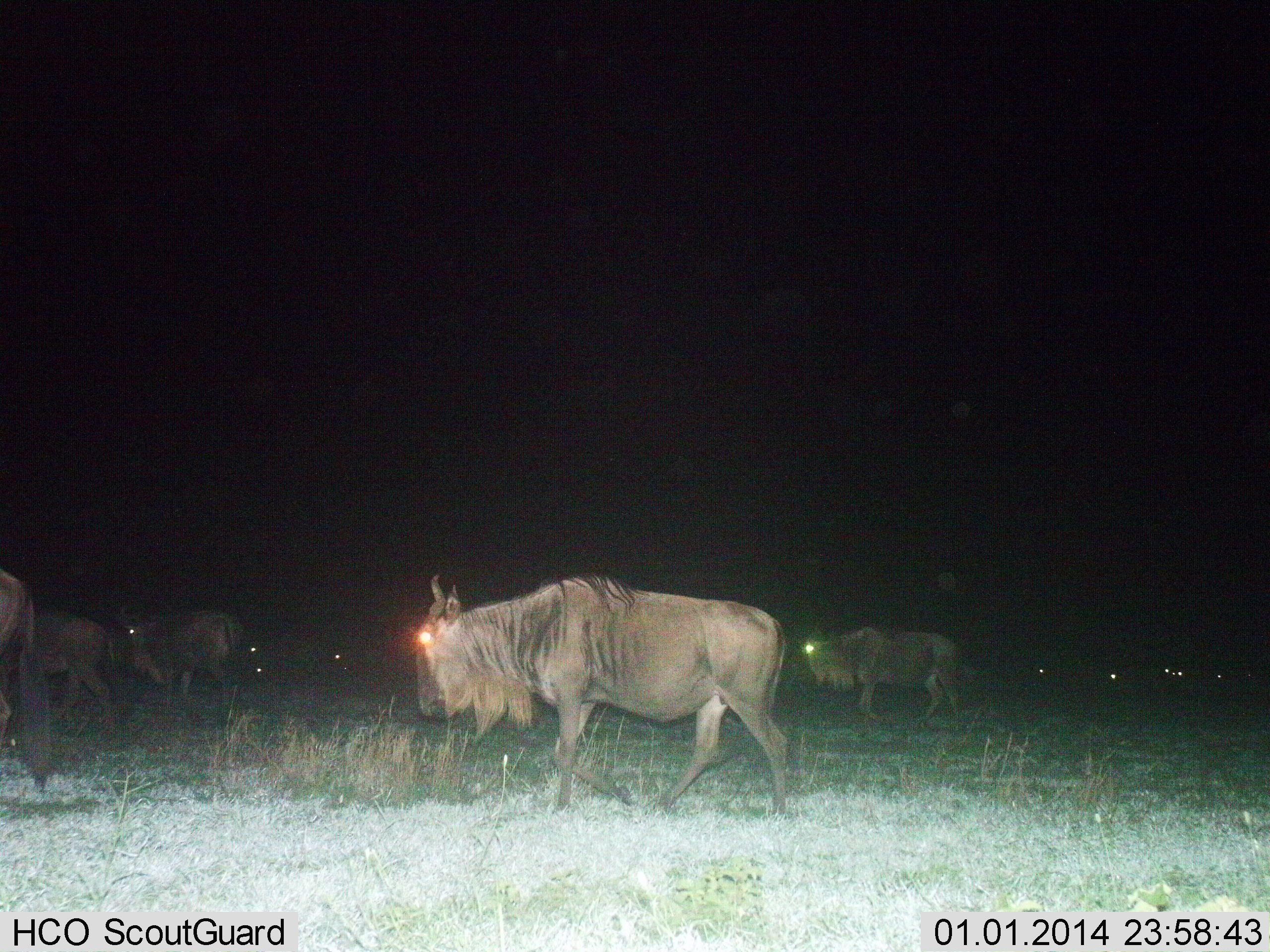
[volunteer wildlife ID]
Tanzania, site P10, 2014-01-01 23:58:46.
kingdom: Animalia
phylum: Chordata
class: Mammalia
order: Artiodactyla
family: Bovidae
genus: Connochaetes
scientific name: Connochaetes taurinus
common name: blue wildebeest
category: wildebeest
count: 11-50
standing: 20%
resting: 0%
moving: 90%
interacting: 0%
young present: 0%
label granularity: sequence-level